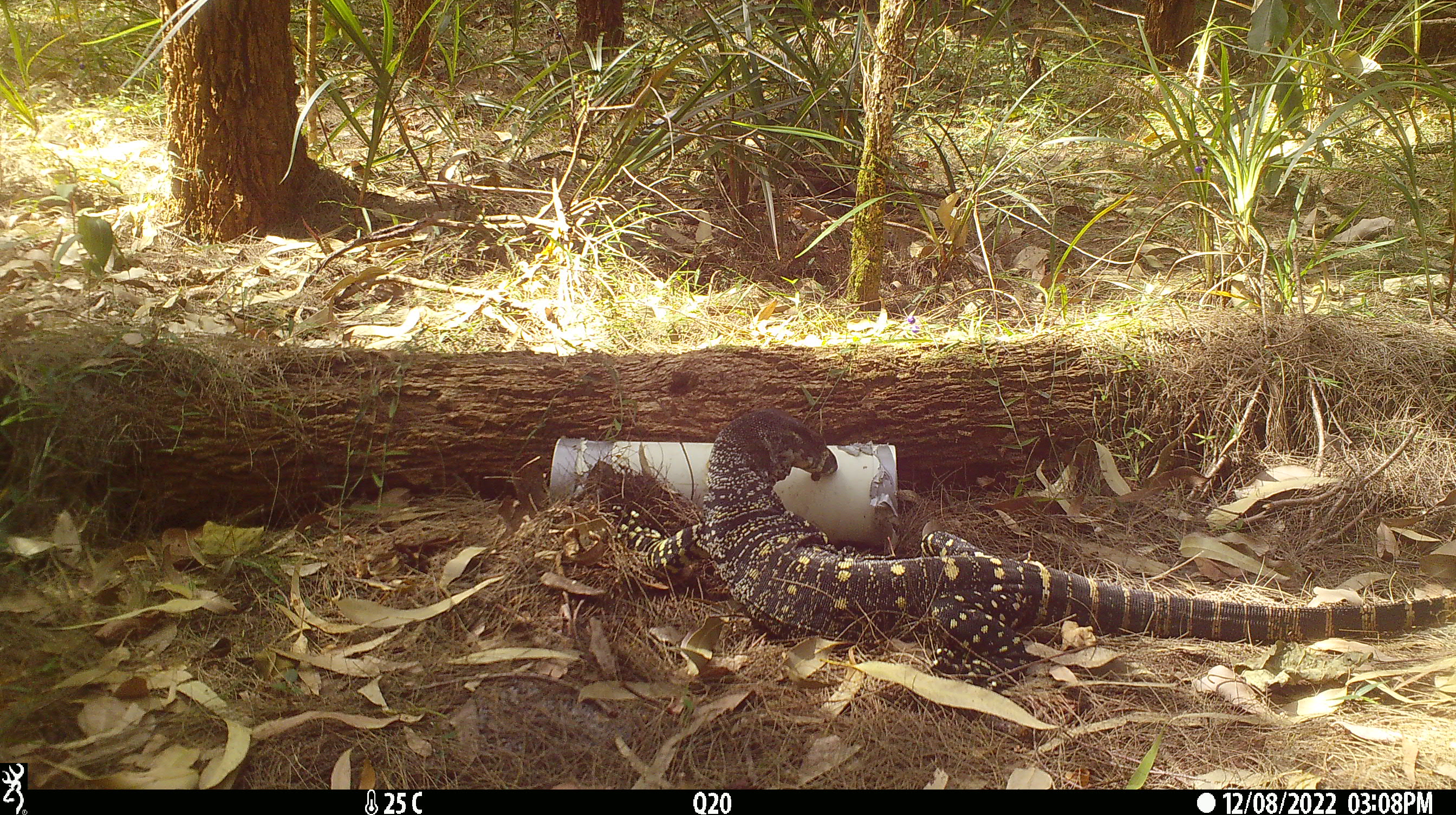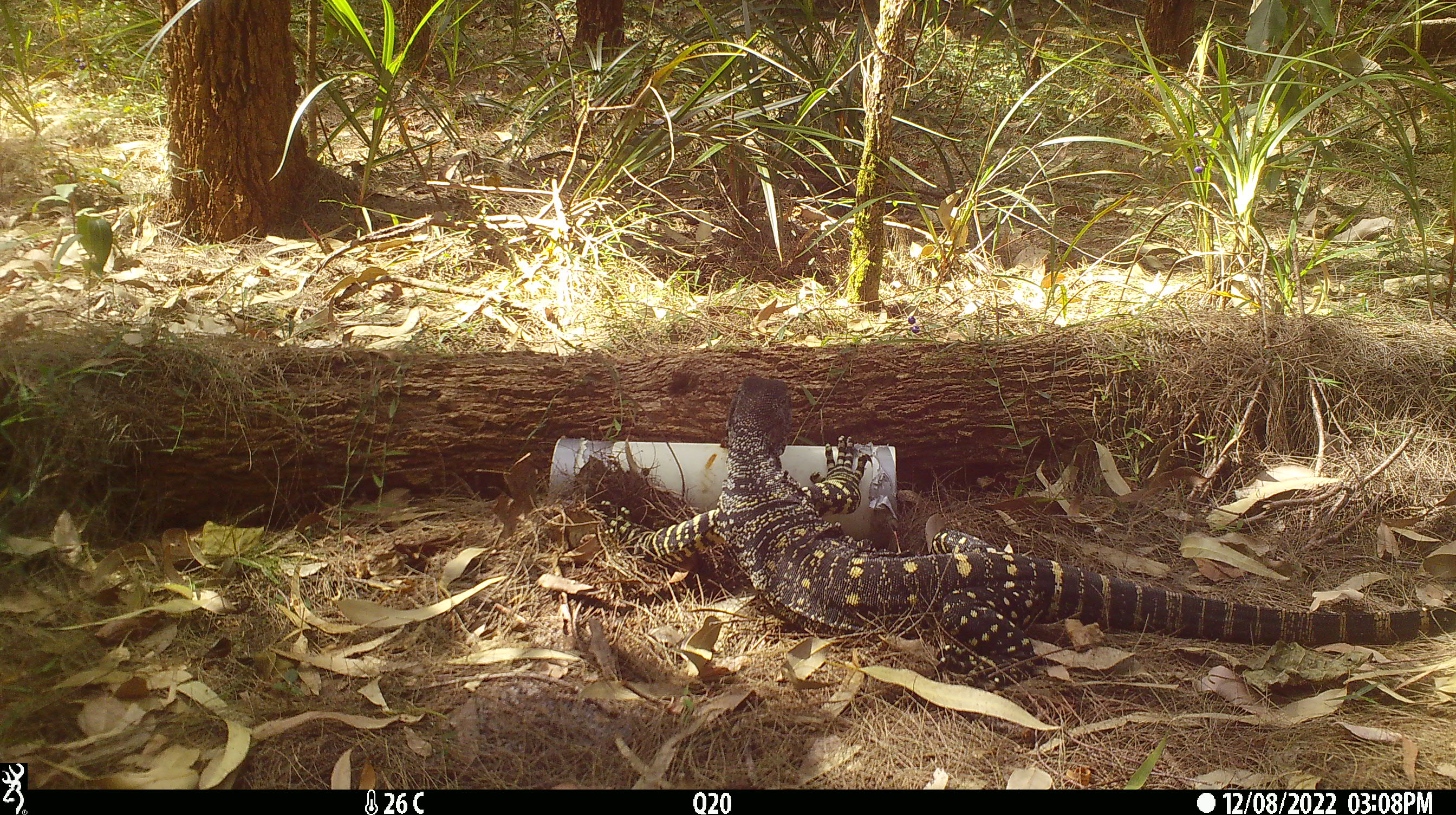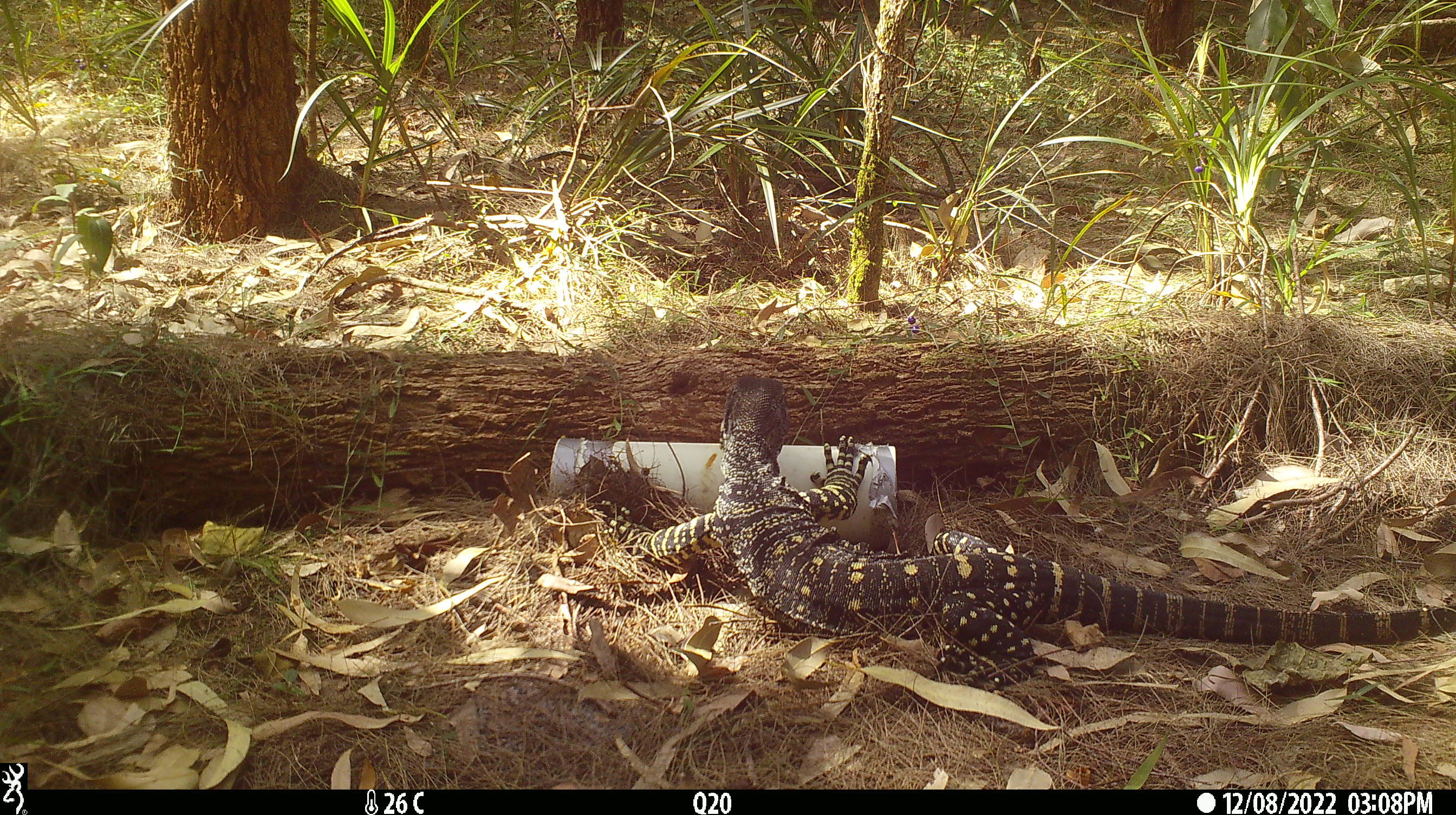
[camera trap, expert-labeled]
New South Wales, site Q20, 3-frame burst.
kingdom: Animalia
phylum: Chordata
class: Reptilia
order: Squamata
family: Varanidae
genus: Varanus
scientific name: Varanus varius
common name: lace monitor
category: goanna